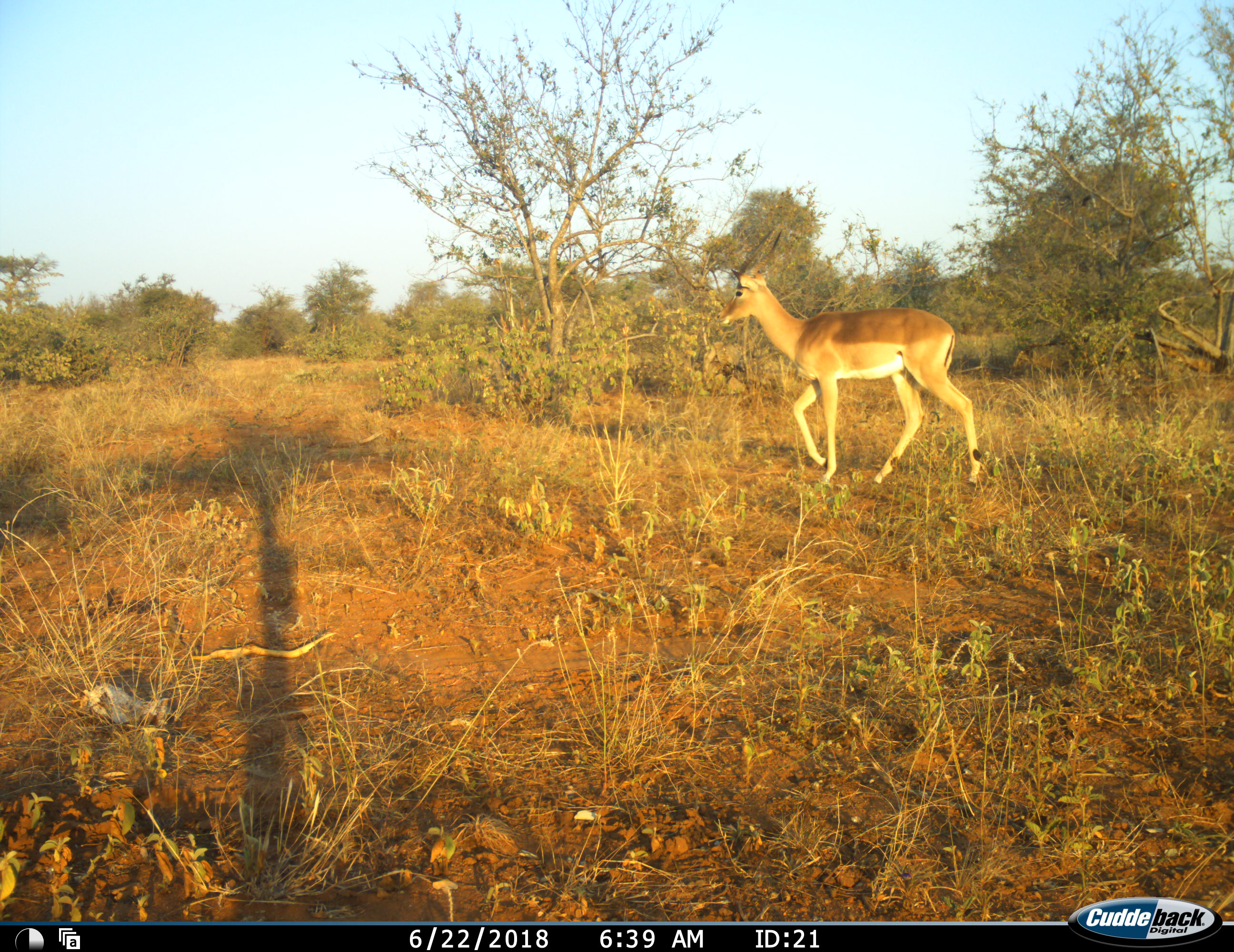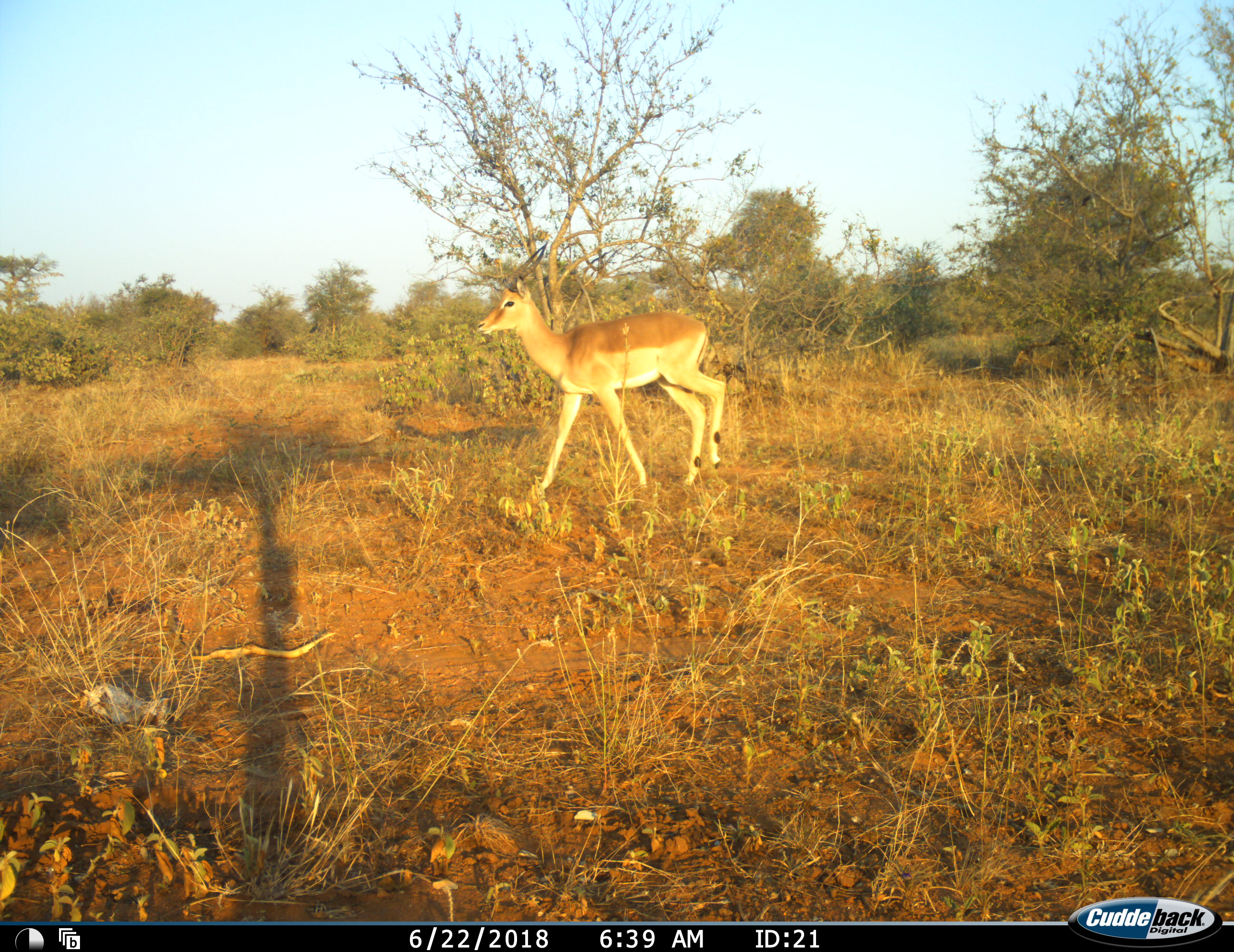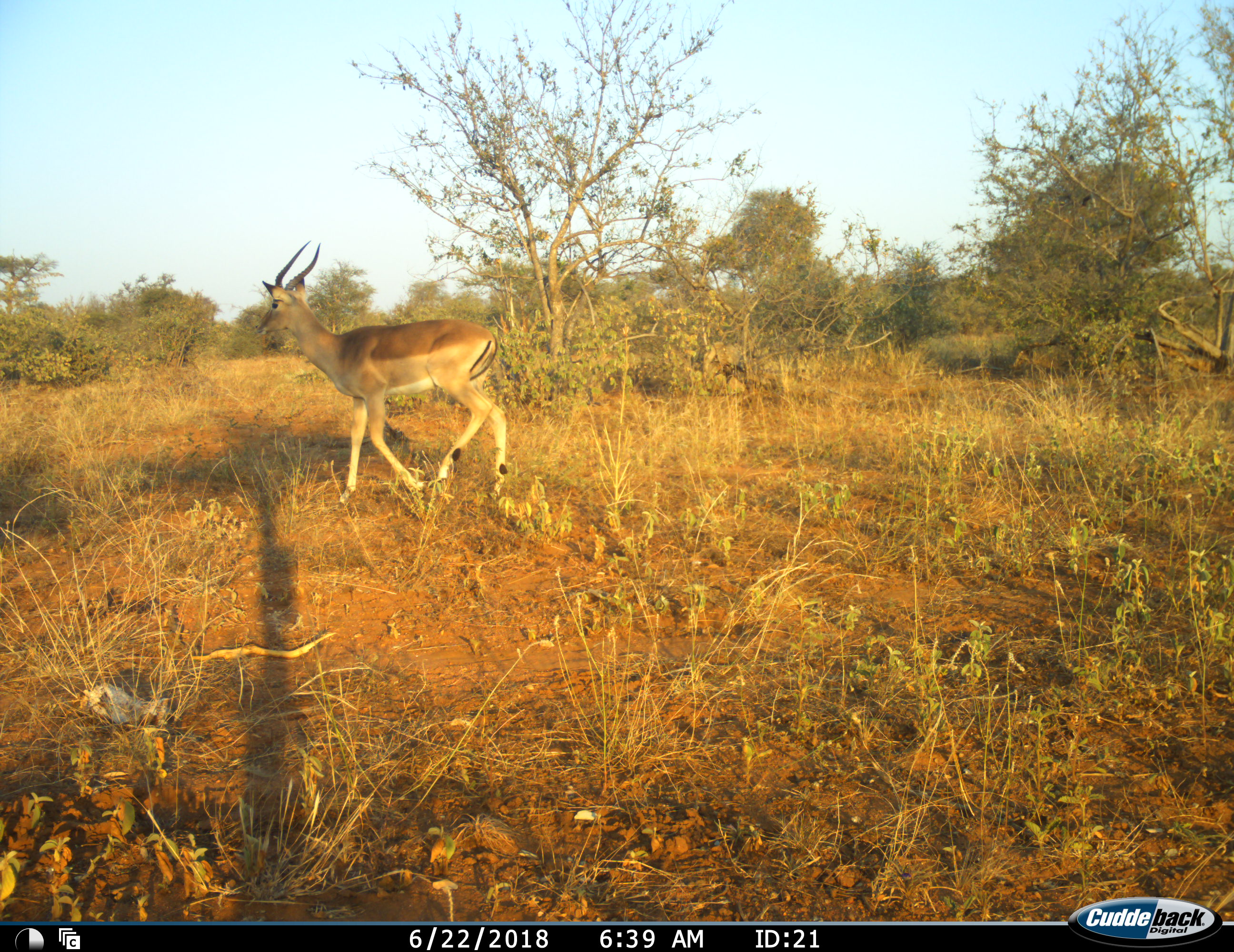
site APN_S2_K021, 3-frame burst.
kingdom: Animalia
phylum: Chordata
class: Mammalia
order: Artiodactyla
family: Bovidae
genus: Aepyceros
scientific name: Aepyceros melampus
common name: impala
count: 1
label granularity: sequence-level